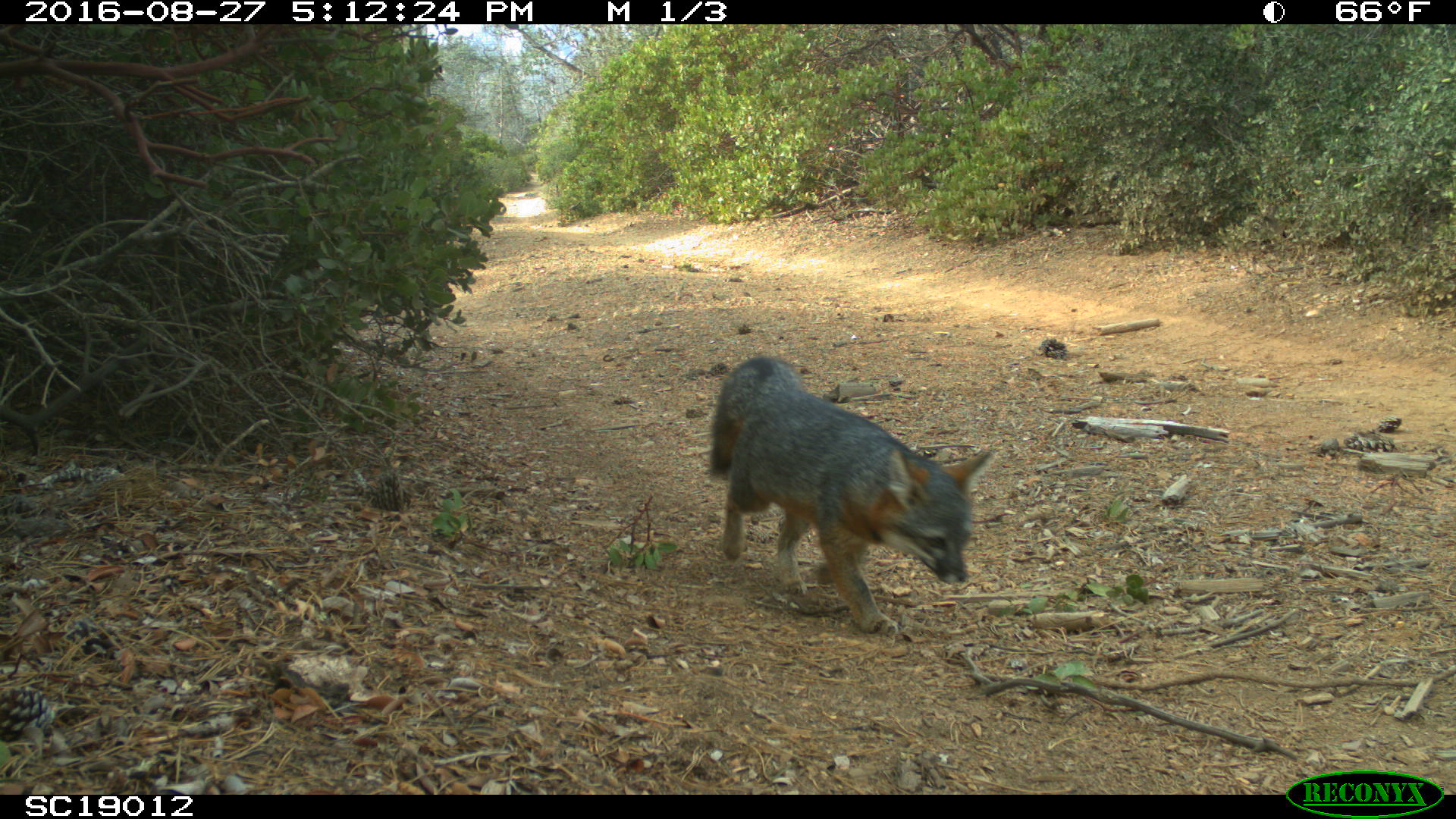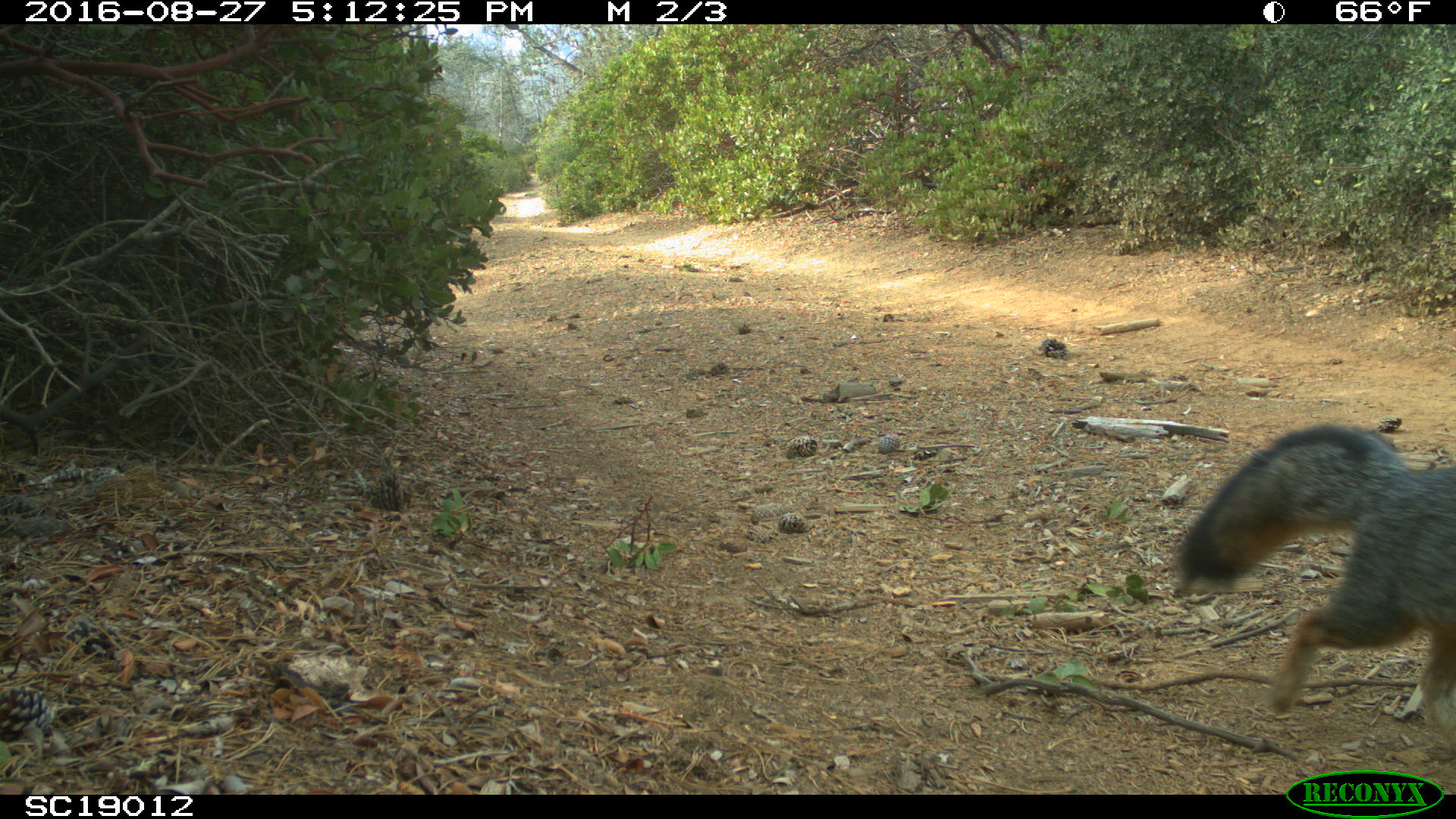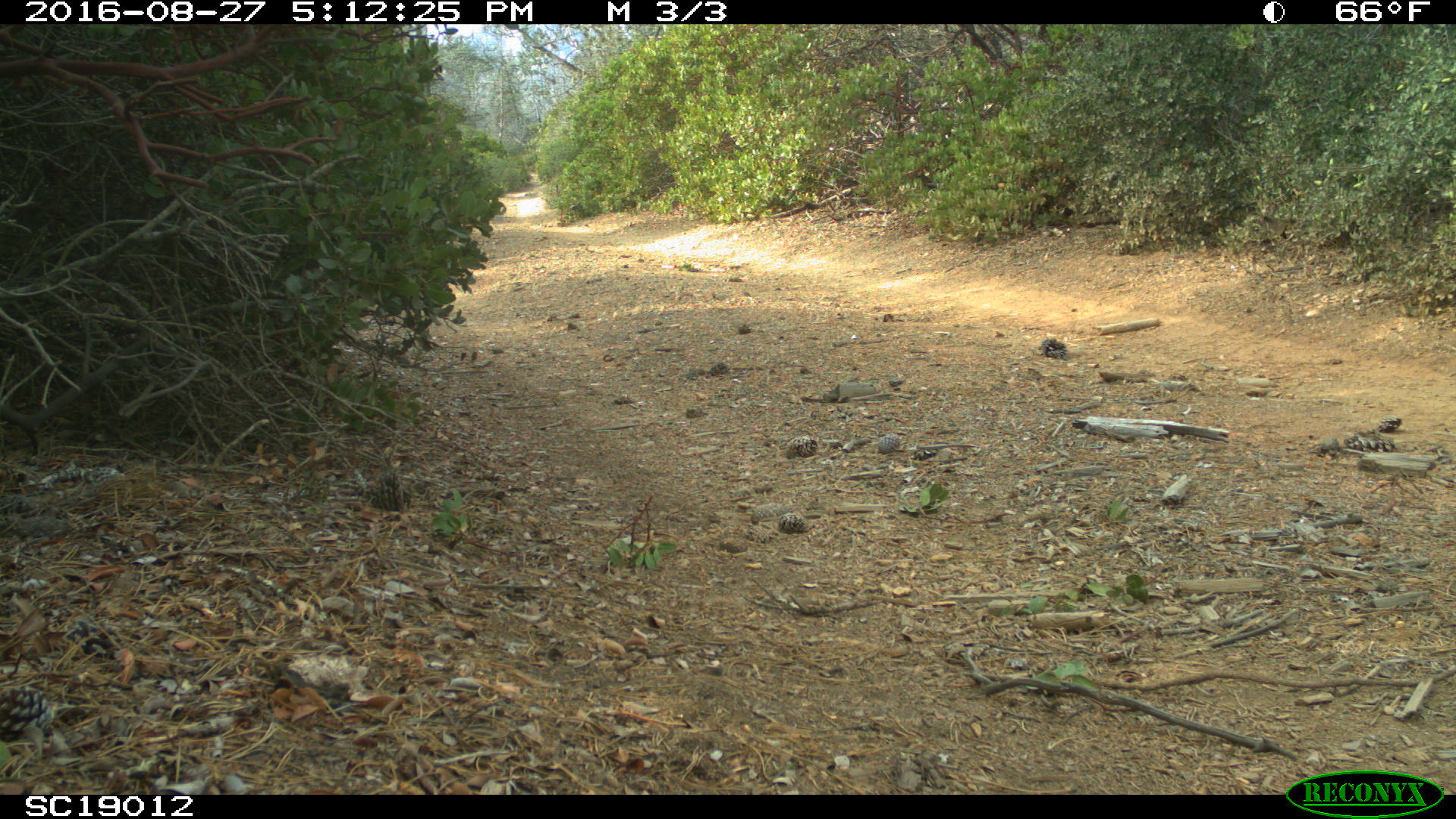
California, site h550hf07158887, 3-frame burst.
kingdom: Animalia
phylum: Chordata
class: Mammalia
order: Carnivora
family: Canidae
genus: Urocyon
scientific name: Urocyon littoralis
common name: island fox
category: fox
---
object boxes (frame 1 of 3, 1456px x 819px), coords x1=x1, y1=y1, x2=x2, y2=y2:
fox: x1=708, y1=354, x2=996, y2=635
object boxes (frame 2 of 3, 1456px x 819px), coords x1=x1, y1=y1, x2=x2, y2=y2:
fox: x1=1172, y1=420, x2=1455, y2=751